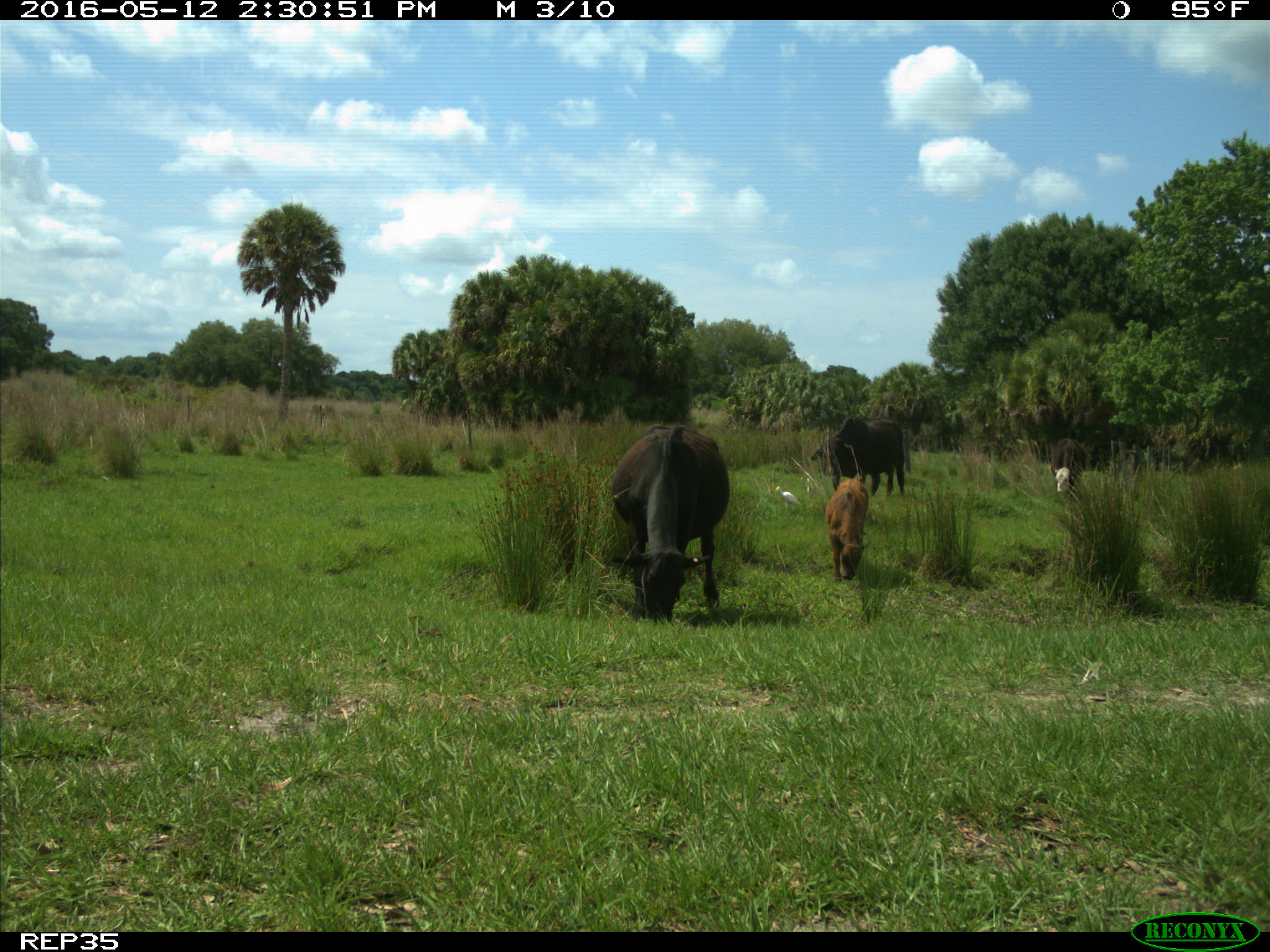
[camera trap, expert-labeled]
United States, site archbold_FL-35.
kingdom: Animalia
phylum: Chordata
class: Mammalia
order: Artiodactyla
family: Bovidae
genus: Bos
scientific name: Bos taurus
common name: domestic cow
Bos taurus (domestic cow).